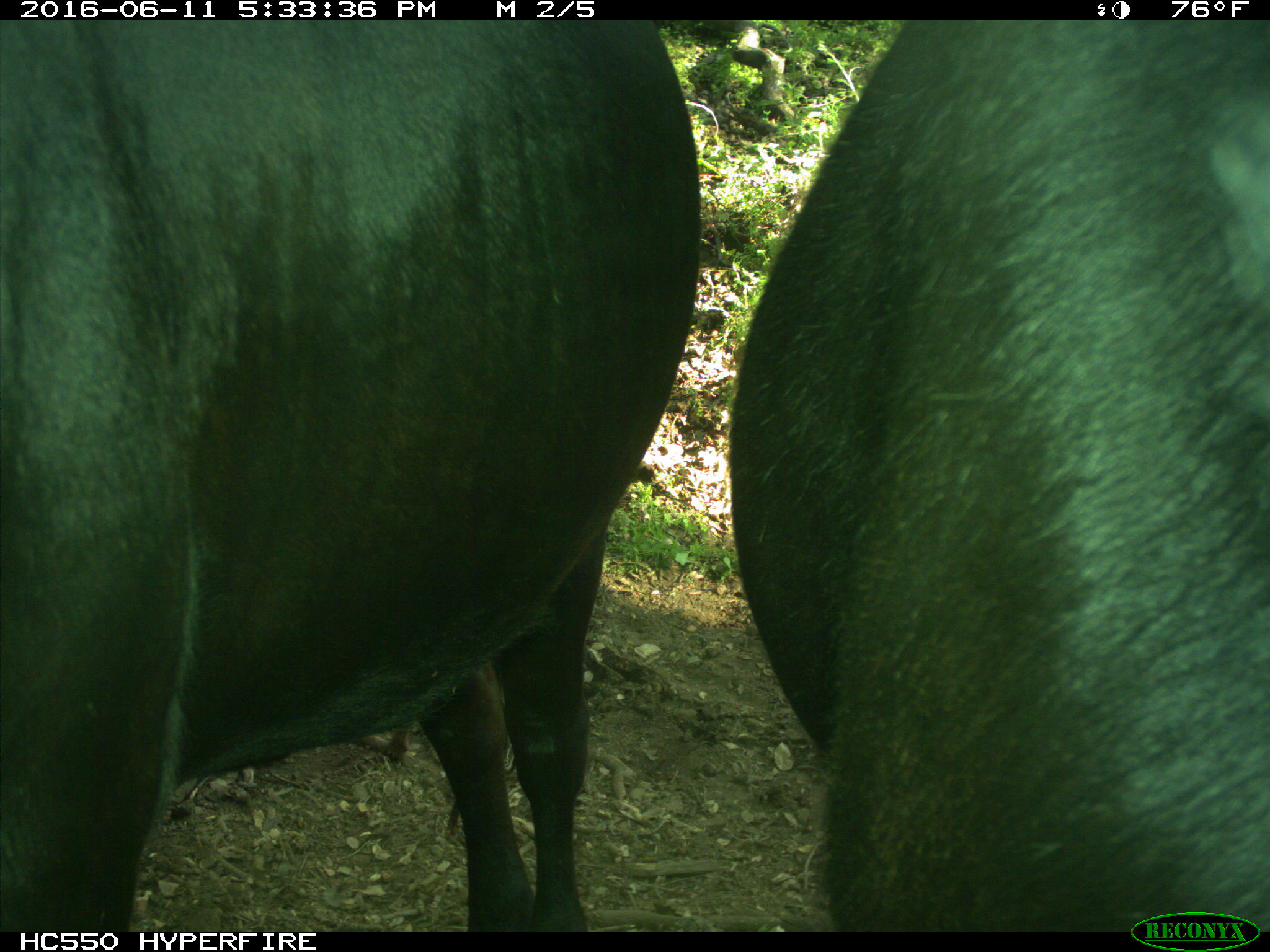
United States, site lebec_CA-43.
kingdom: Animalia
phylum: Chordata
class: Mammalia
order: Artiodactyla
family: Bovidae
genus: Bos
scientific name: Bos taurus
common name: domestic cow